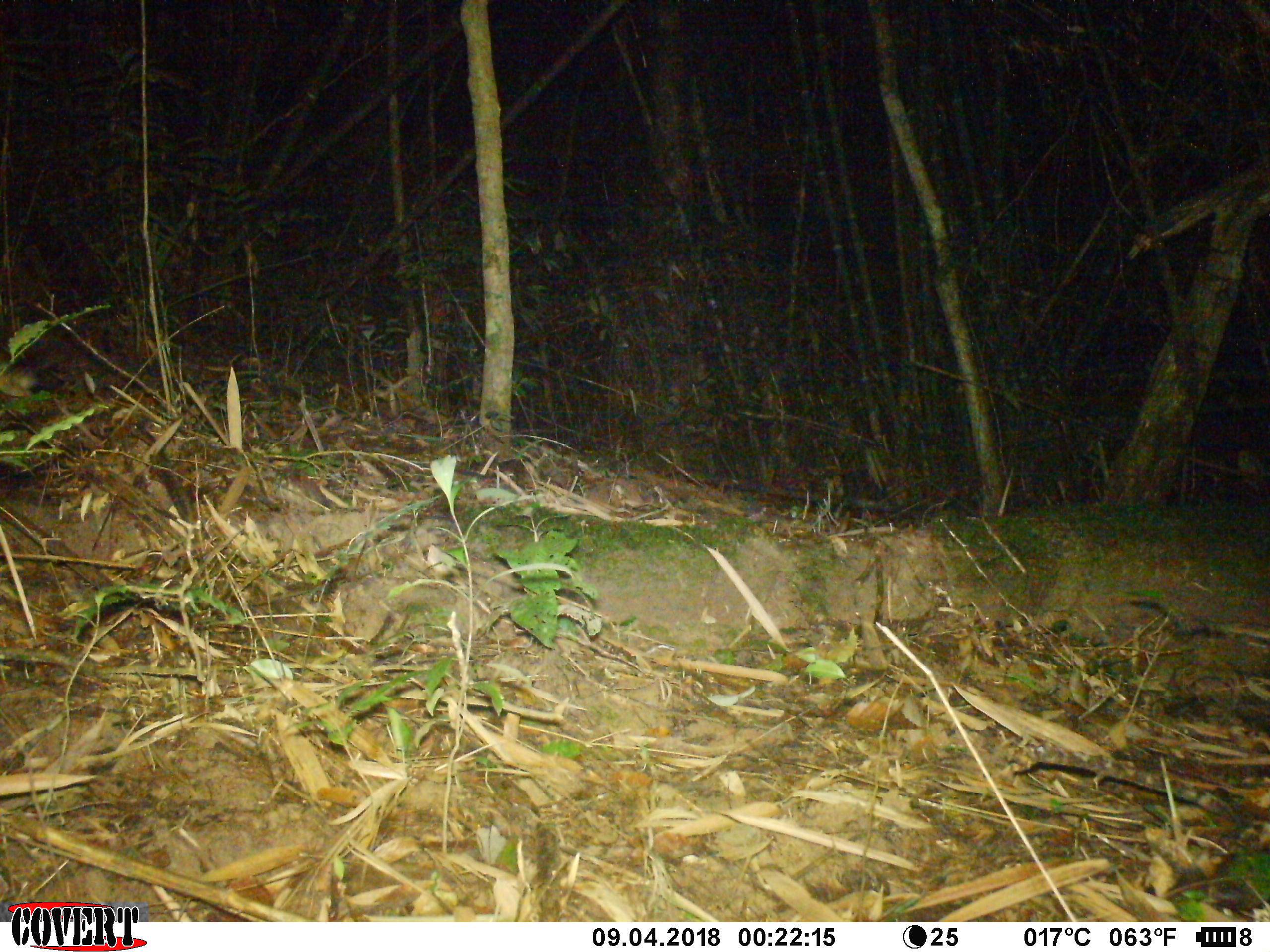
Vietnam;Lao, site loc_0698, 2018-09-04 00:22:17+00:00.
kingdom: Animalia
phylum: Chordata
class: Mammalia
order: Rodentia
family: Muridae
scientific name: Muridae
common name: old-world mice and rats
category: unidentified murid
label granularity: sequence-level